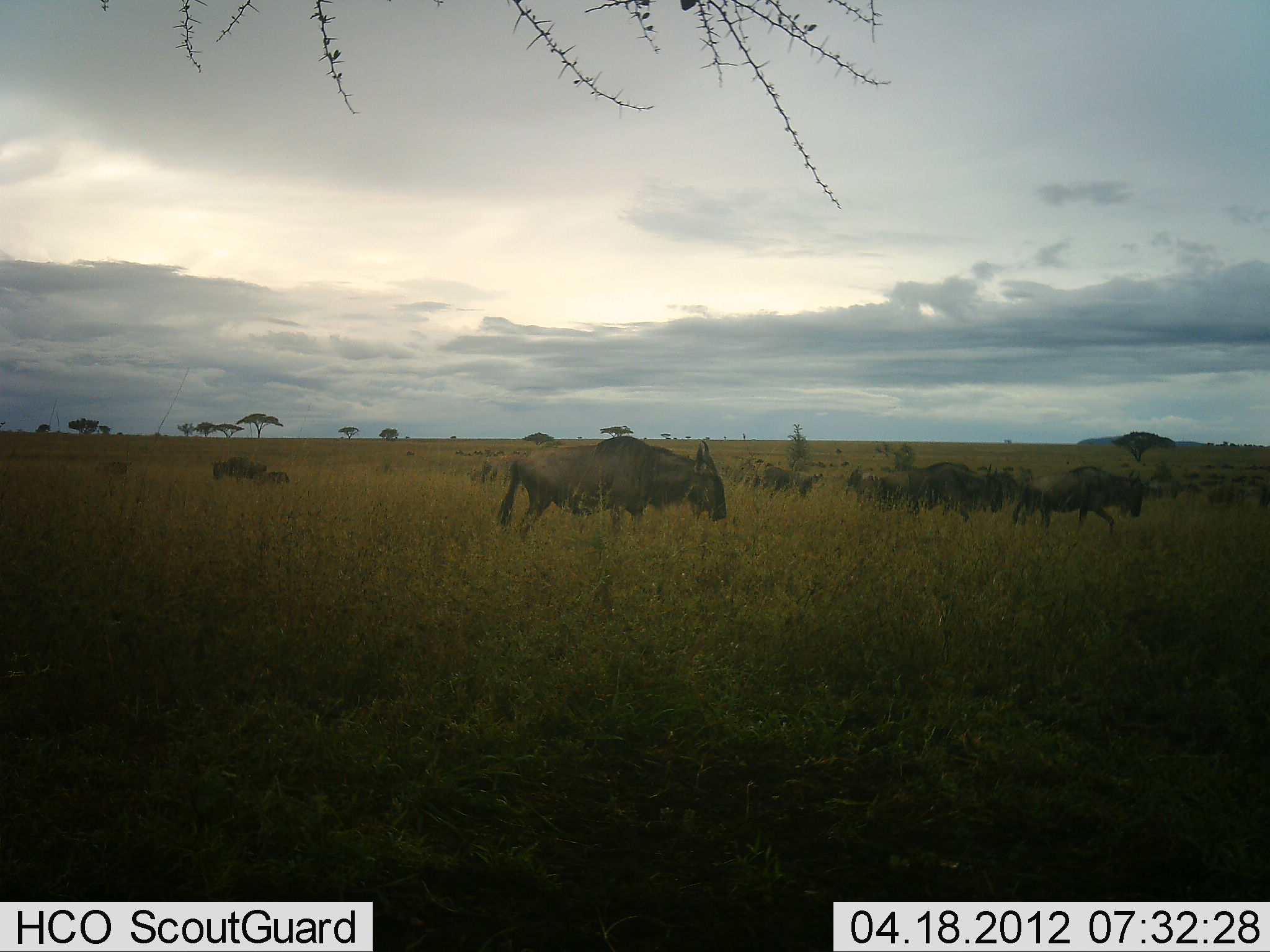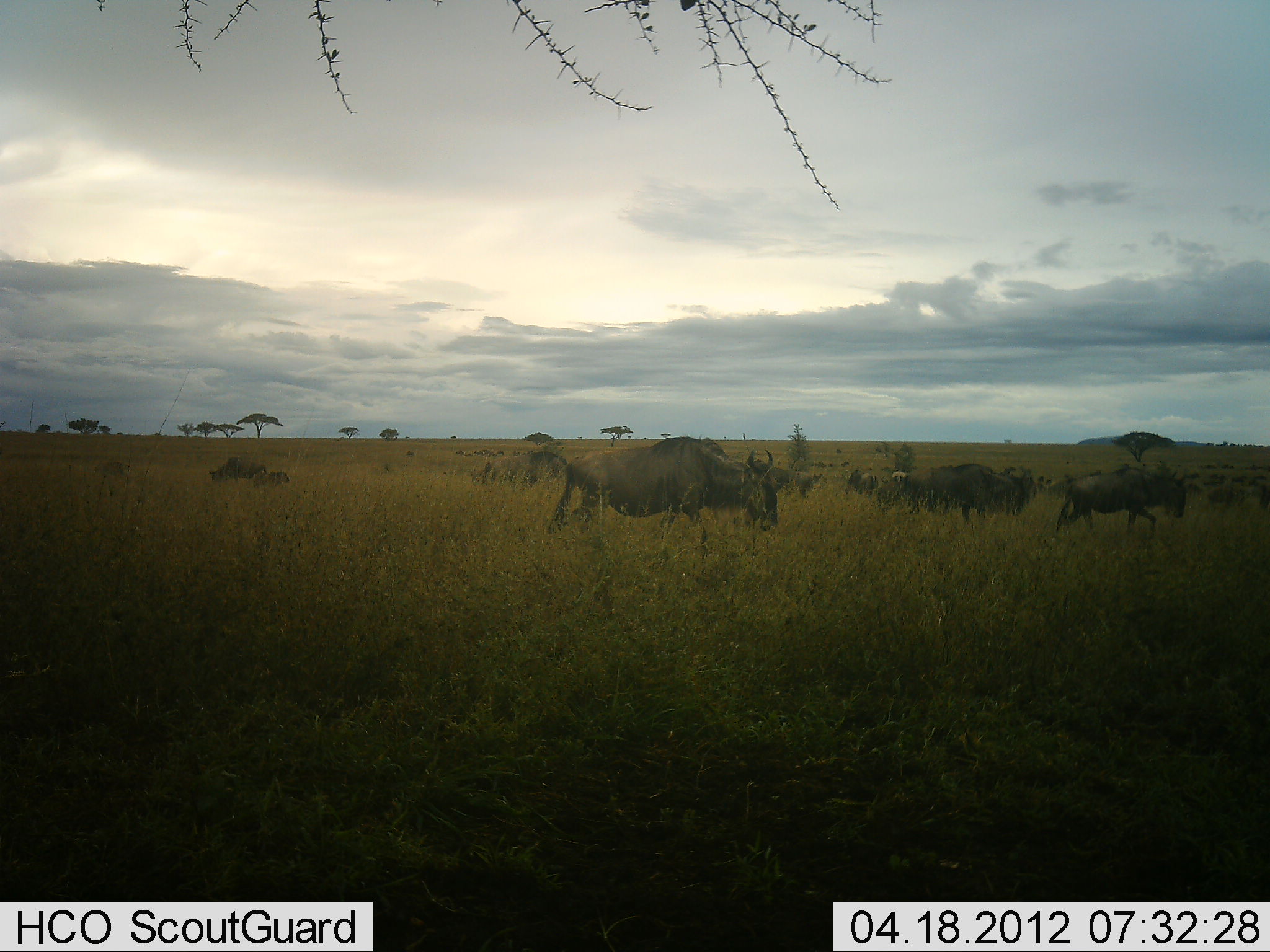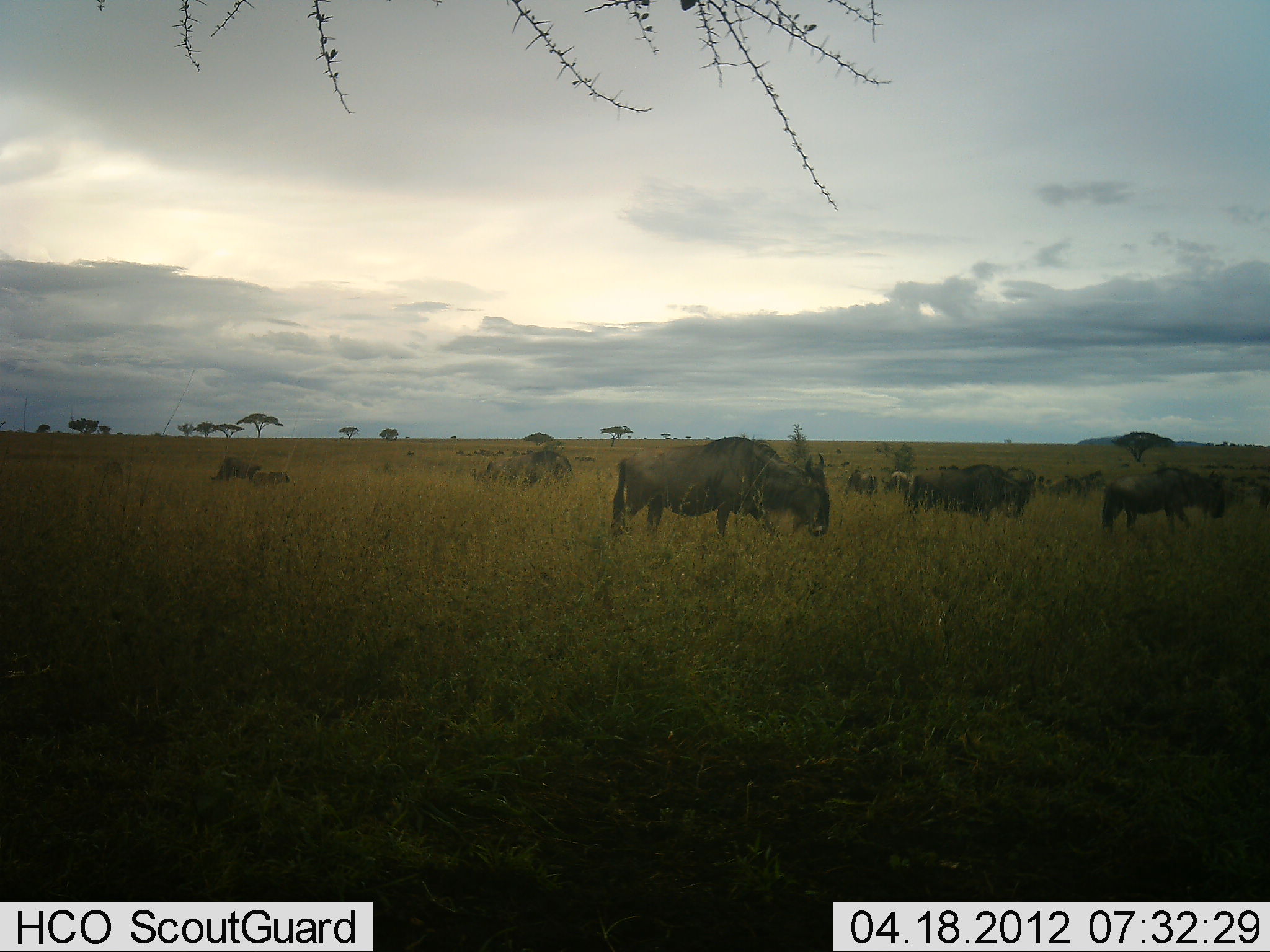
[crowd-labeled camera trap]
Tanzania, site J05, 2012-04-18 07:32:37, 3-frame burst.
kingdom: Animalia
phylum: Chordata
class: Mammalia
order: Artiodactyla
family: Bovidae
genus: Connochaetes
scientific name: Connochaetes taurinus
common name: blue wildebeest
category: wildebeest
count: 11-50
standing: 38%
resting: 6%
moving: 94%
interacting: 0%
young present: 19%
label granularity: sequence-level